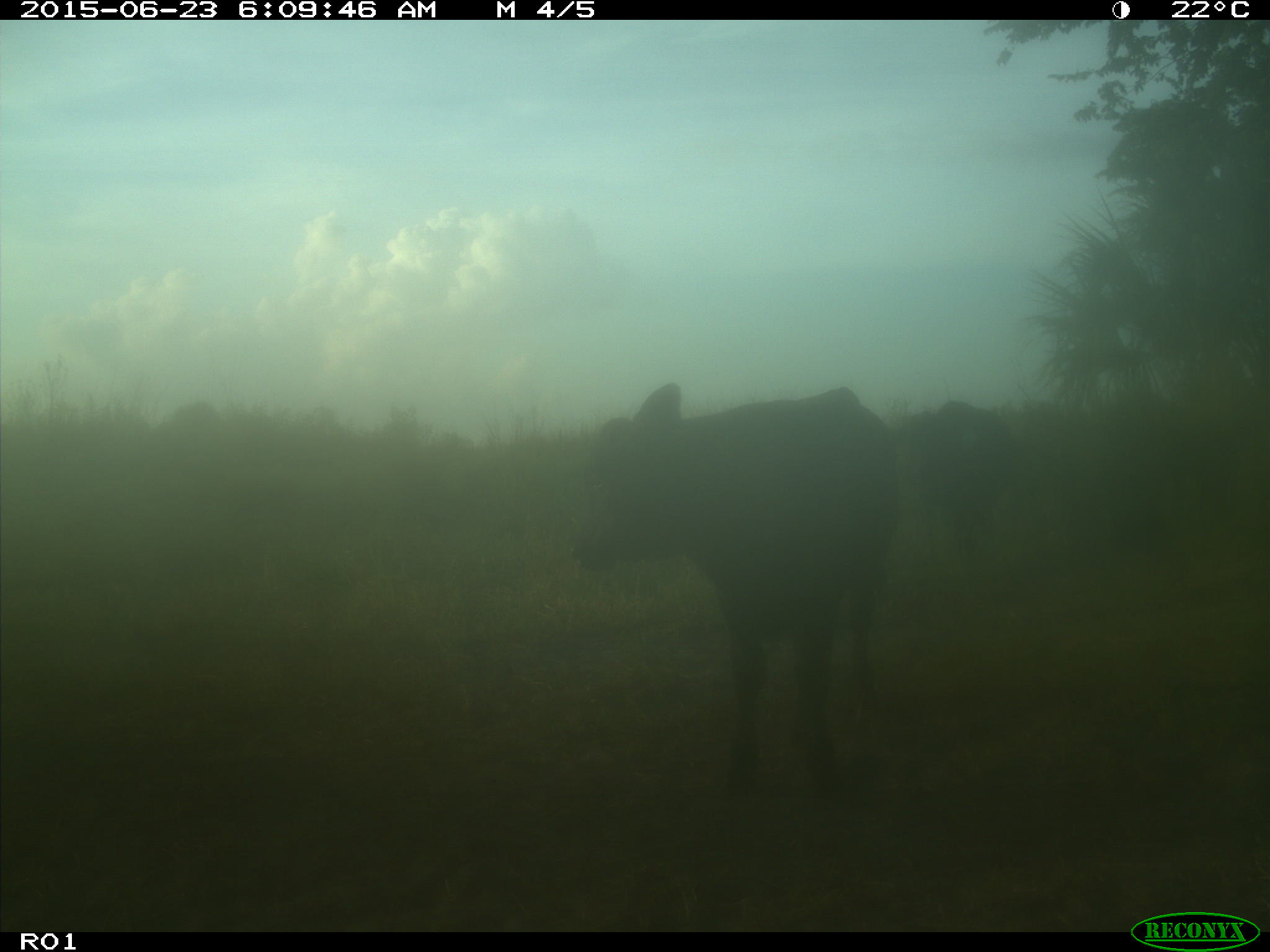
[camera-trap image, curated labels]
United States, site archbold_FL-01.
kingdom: Animalia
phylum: Chordata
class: Mammalia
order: Artiodactyla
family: Bovidae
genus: Bos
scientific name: Bos taurus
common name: domestic cow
Bos taurus (domestic cow).